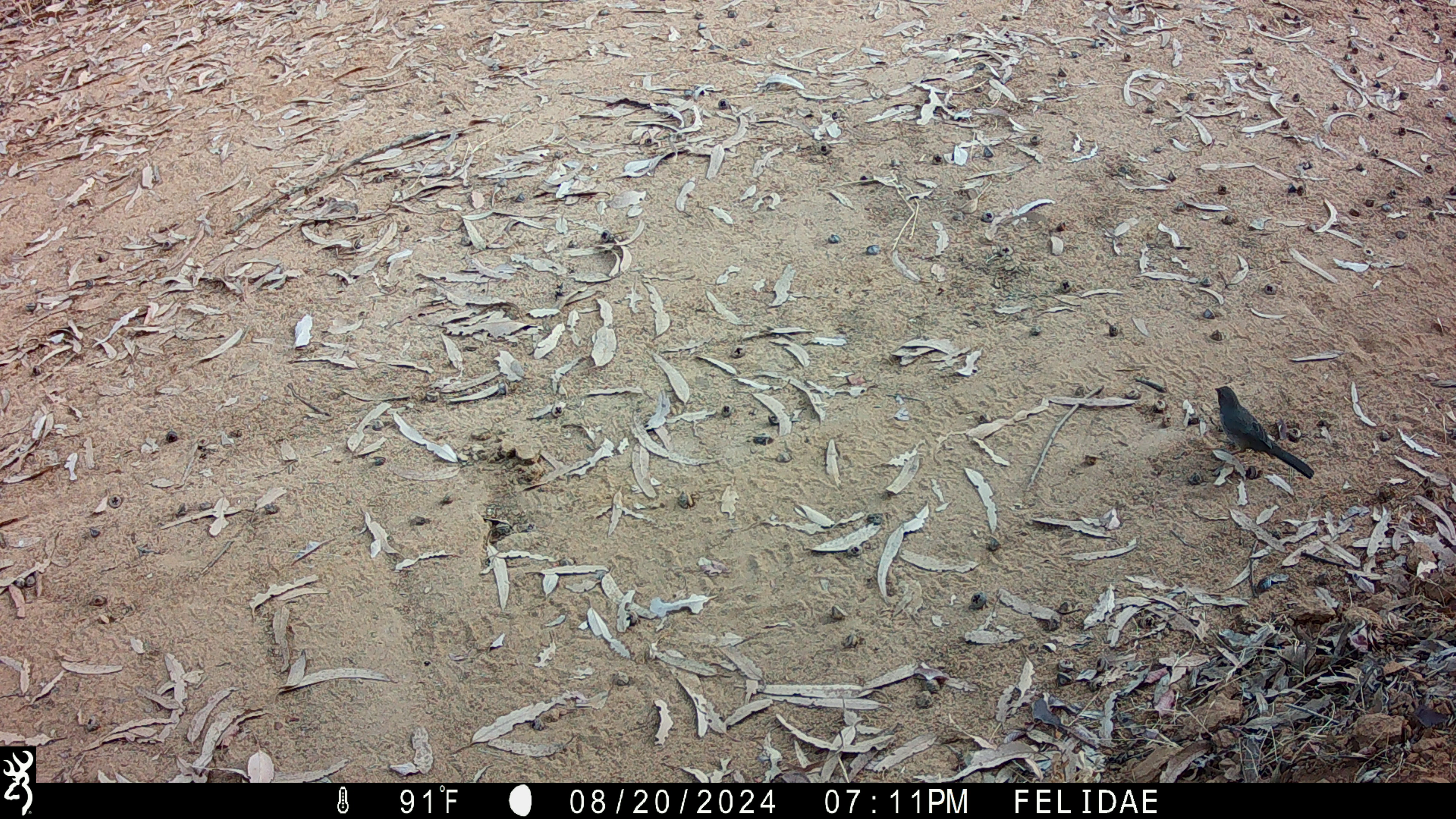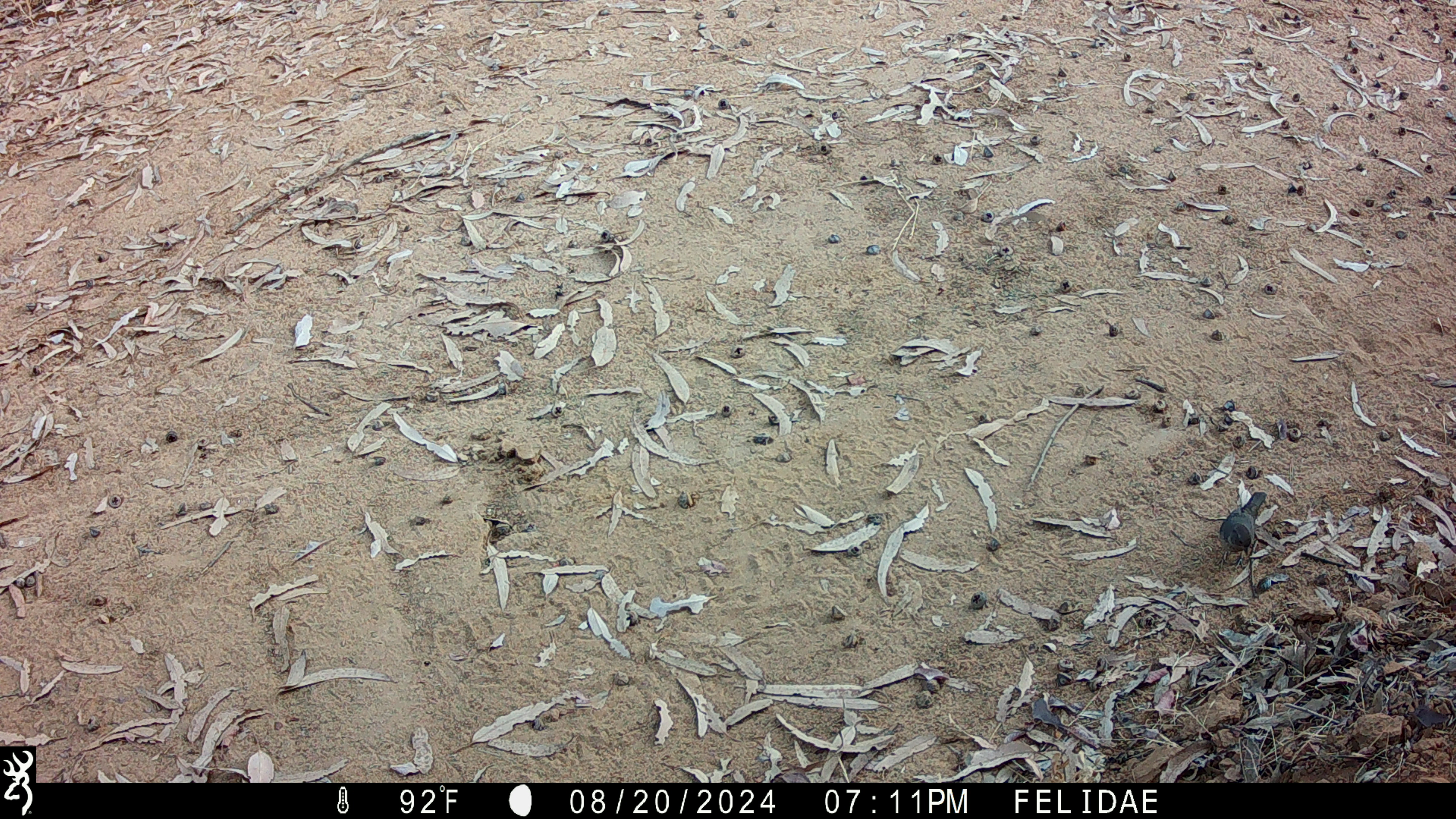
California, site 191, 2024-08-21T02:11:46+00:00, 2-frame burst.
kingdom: Animalia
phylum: Chordata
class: Aves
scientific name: Aves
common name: bird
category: unknown bird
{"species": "unknown bird (bird) (Aves)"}